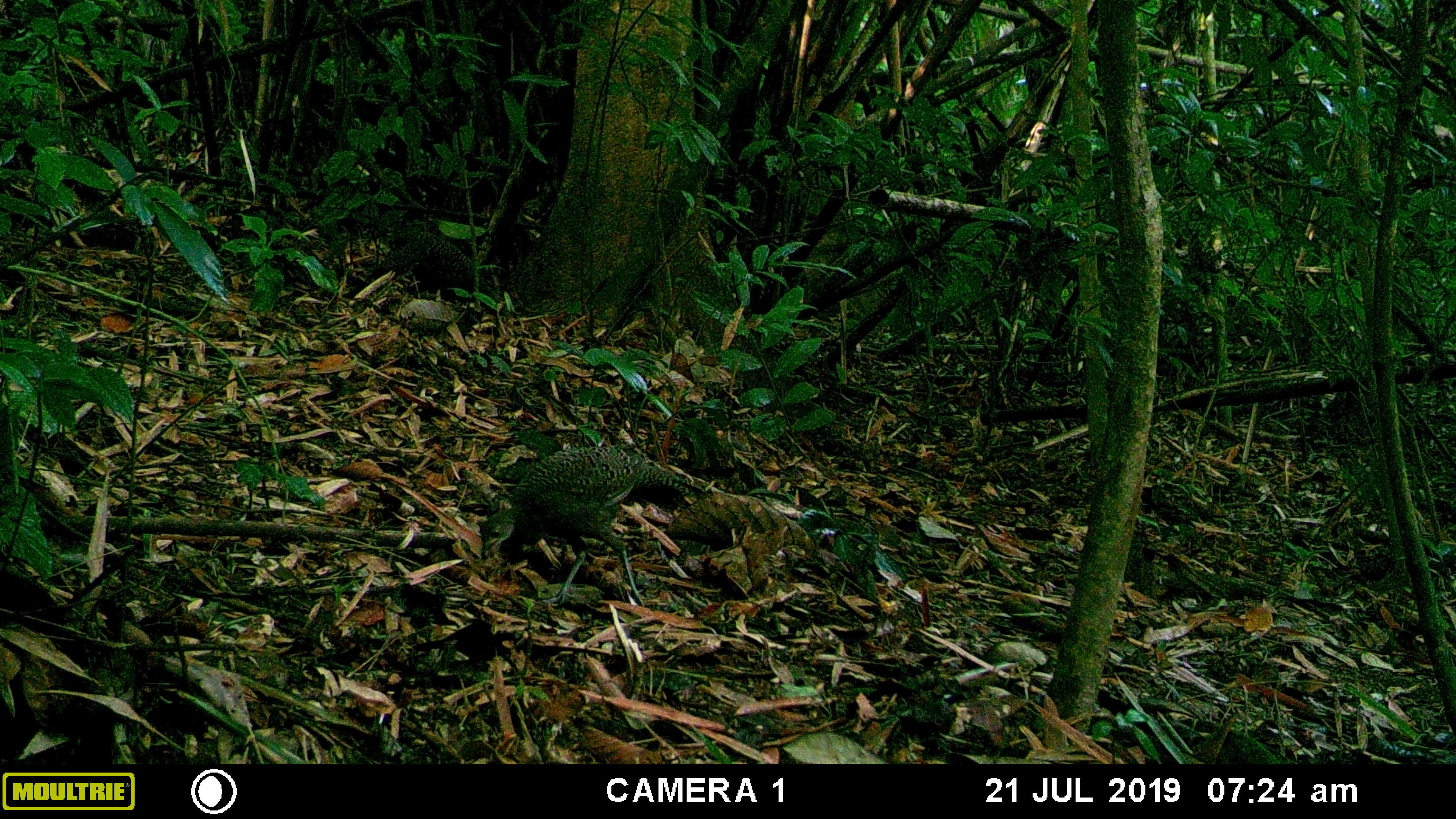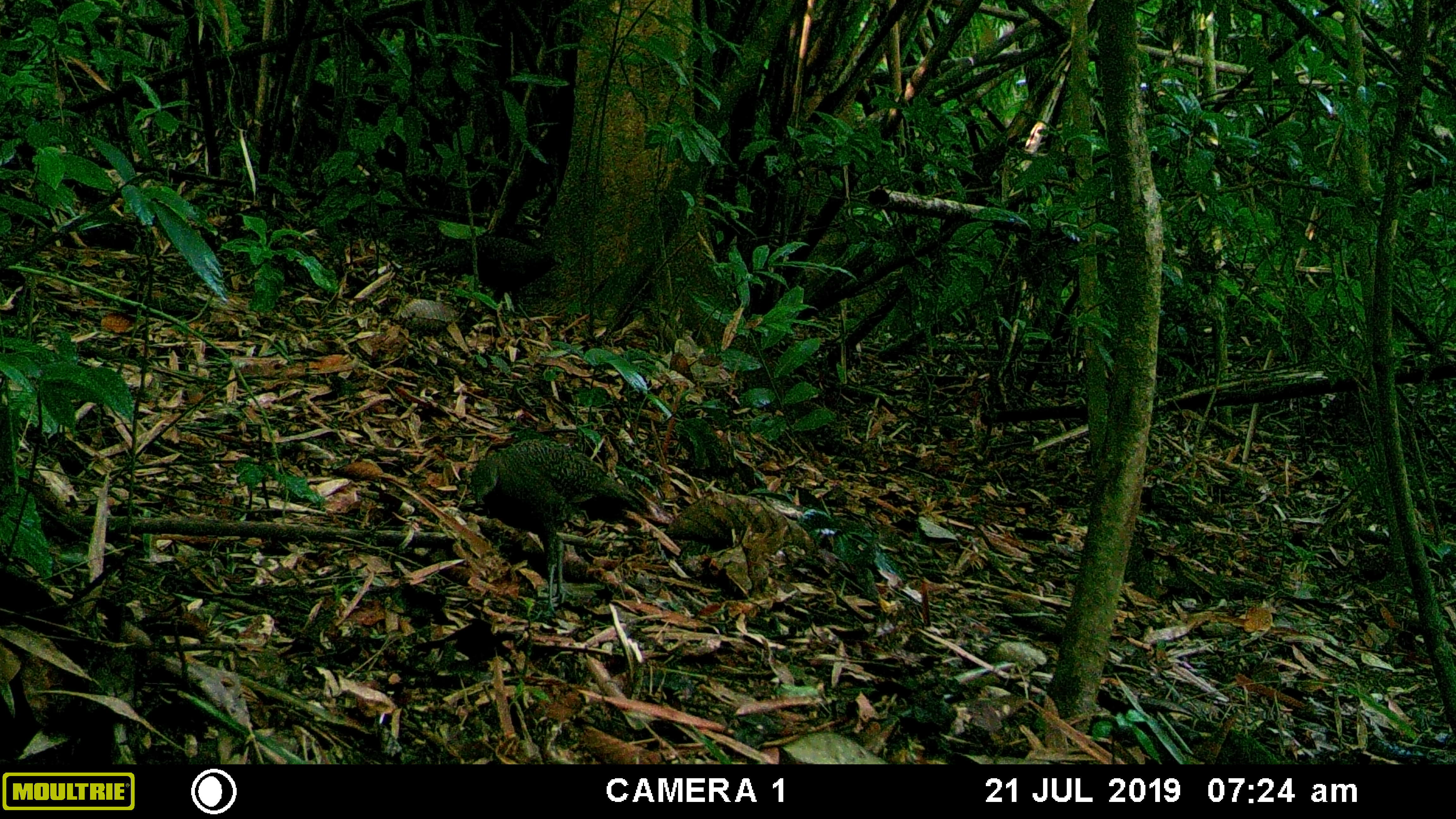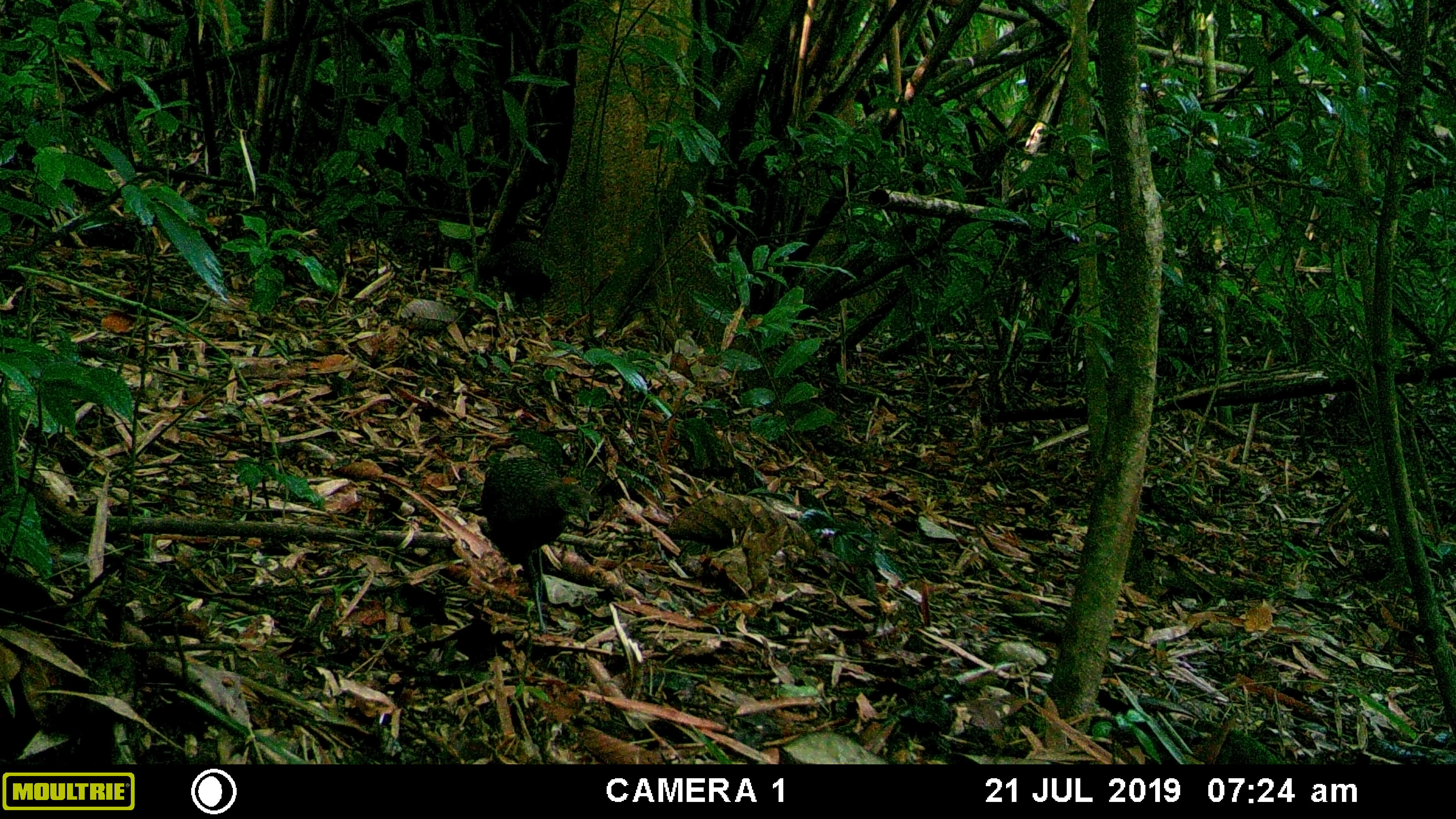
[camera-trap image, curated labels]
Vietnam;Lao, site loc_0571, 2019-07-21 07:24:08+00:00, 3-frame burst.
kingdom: Animalia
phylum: Chordata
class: Aves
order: Galliformes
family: Phasianidae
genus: Polyplectron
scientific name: Polyplectron bicalcaratum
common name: gray peacock-pheasant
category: grey peacock pheasant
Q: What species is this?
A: Grey peacock pheasant (gray peacock-pheasant) (Polyplectron bicalcaratum).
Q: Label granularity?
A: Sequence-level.